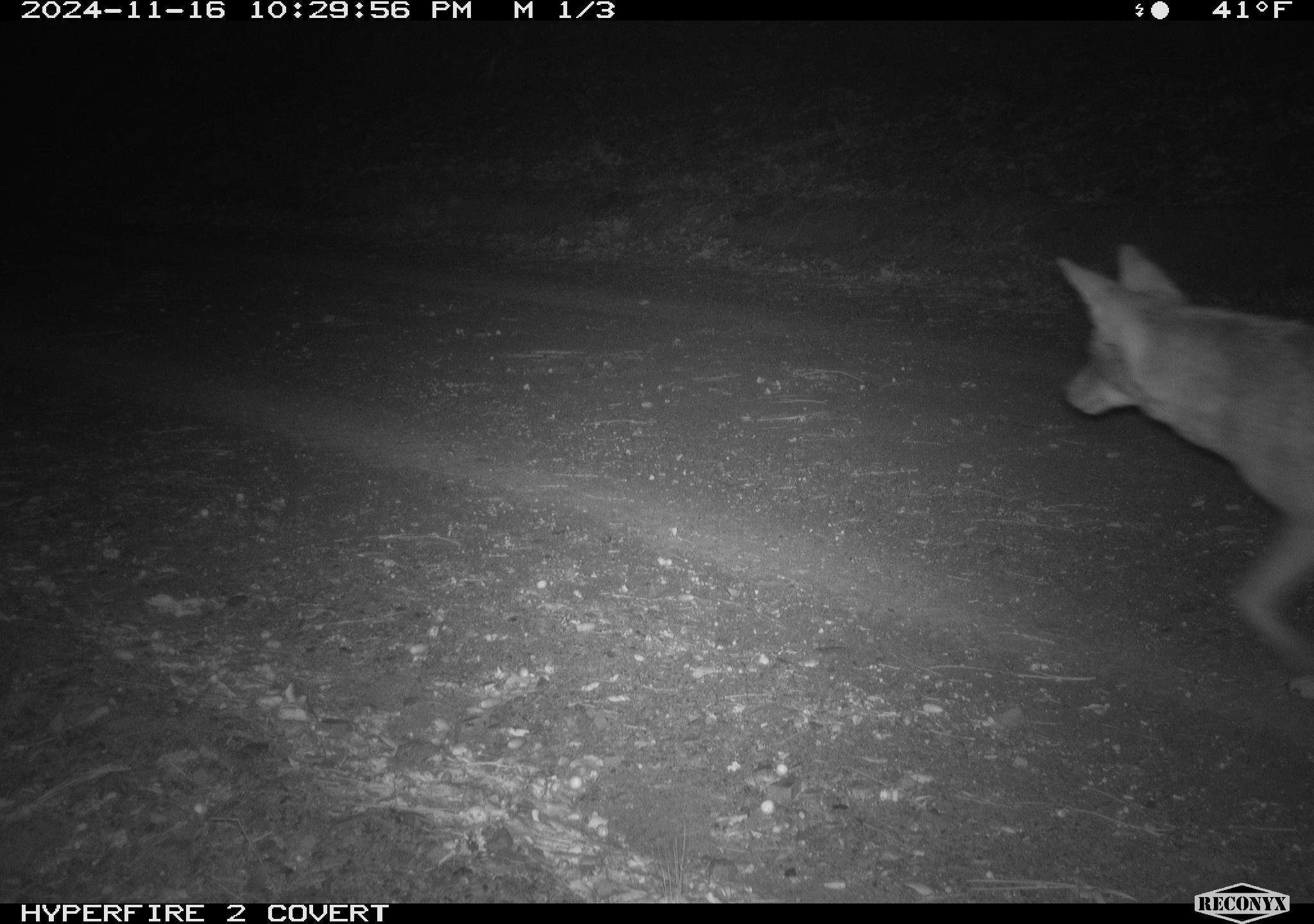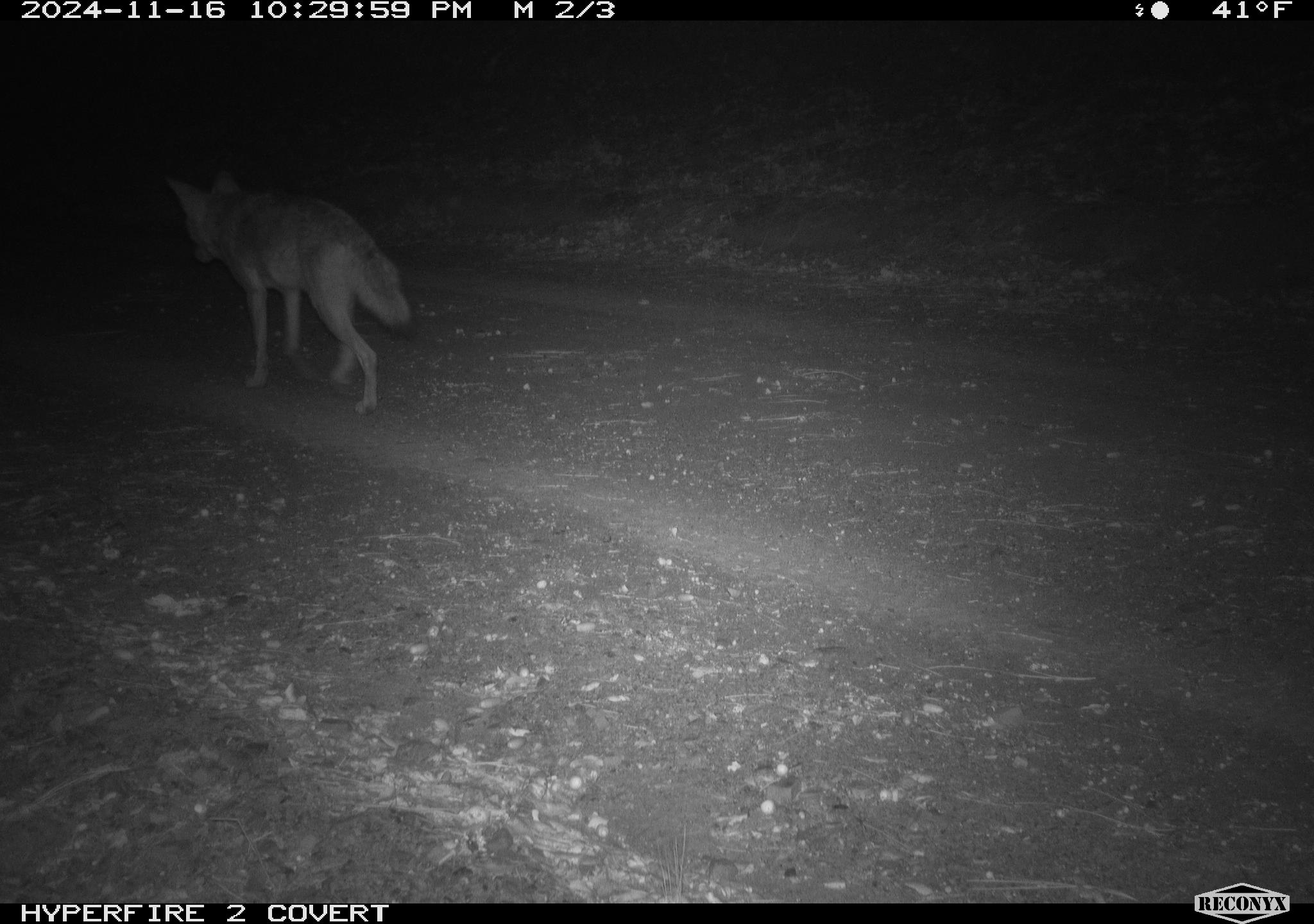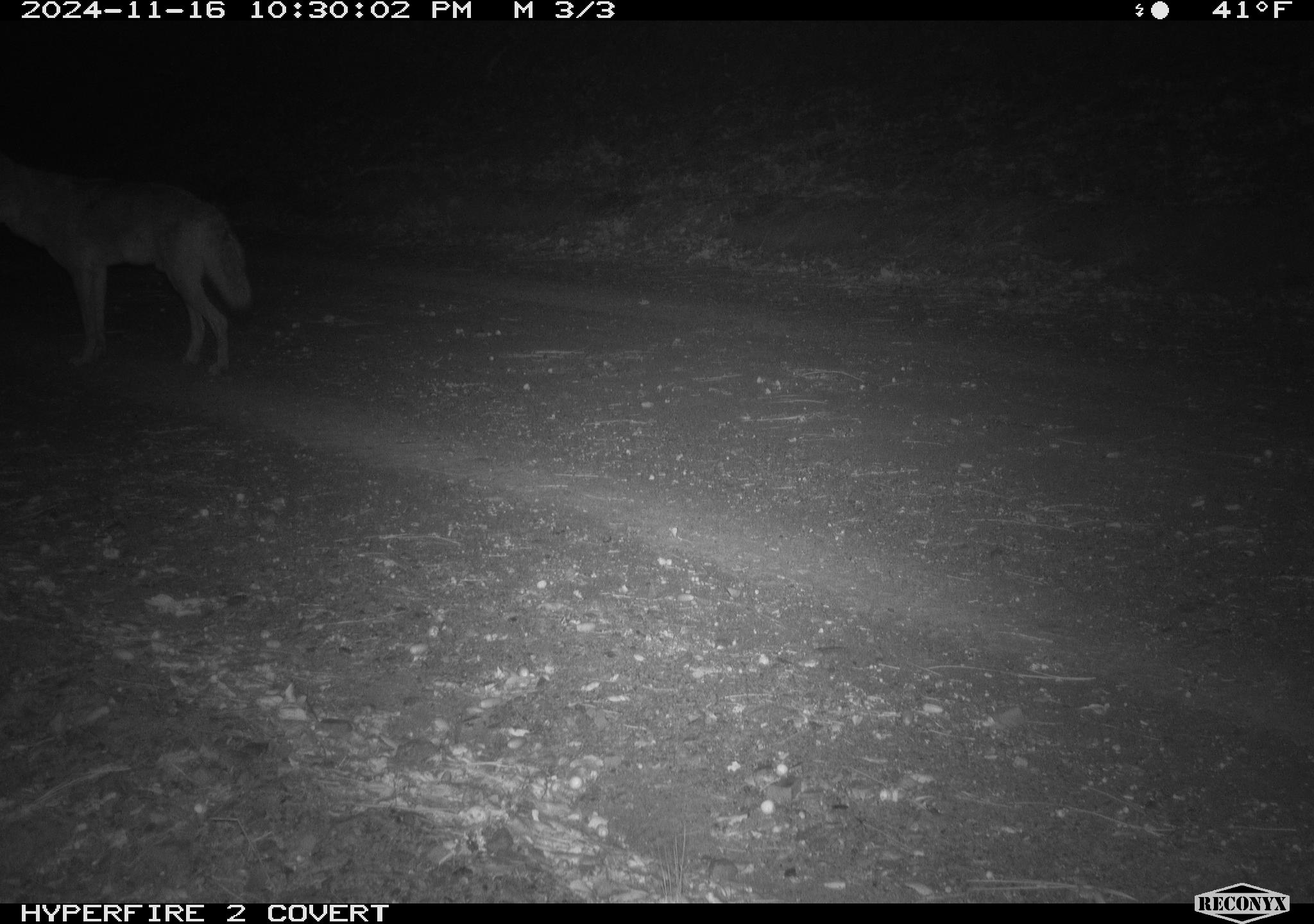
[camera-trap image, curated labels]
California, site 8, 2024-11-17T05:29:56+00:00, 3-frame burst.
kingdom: Animalia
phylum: Chordata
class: Mammalia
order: Carnivora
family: Canidae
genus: Canis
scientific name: Canis latrans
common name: coyote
Coyote (Canis latrans).